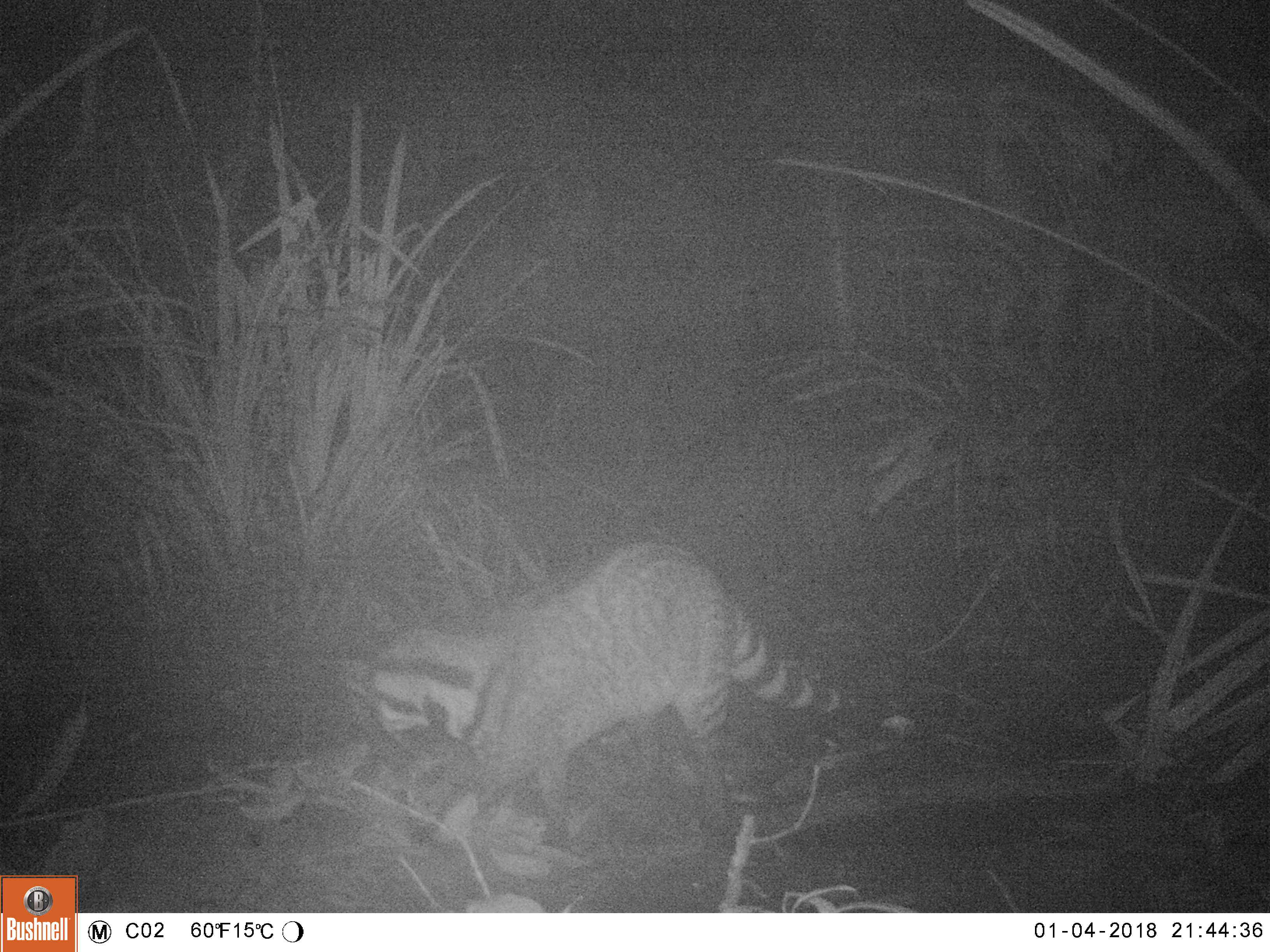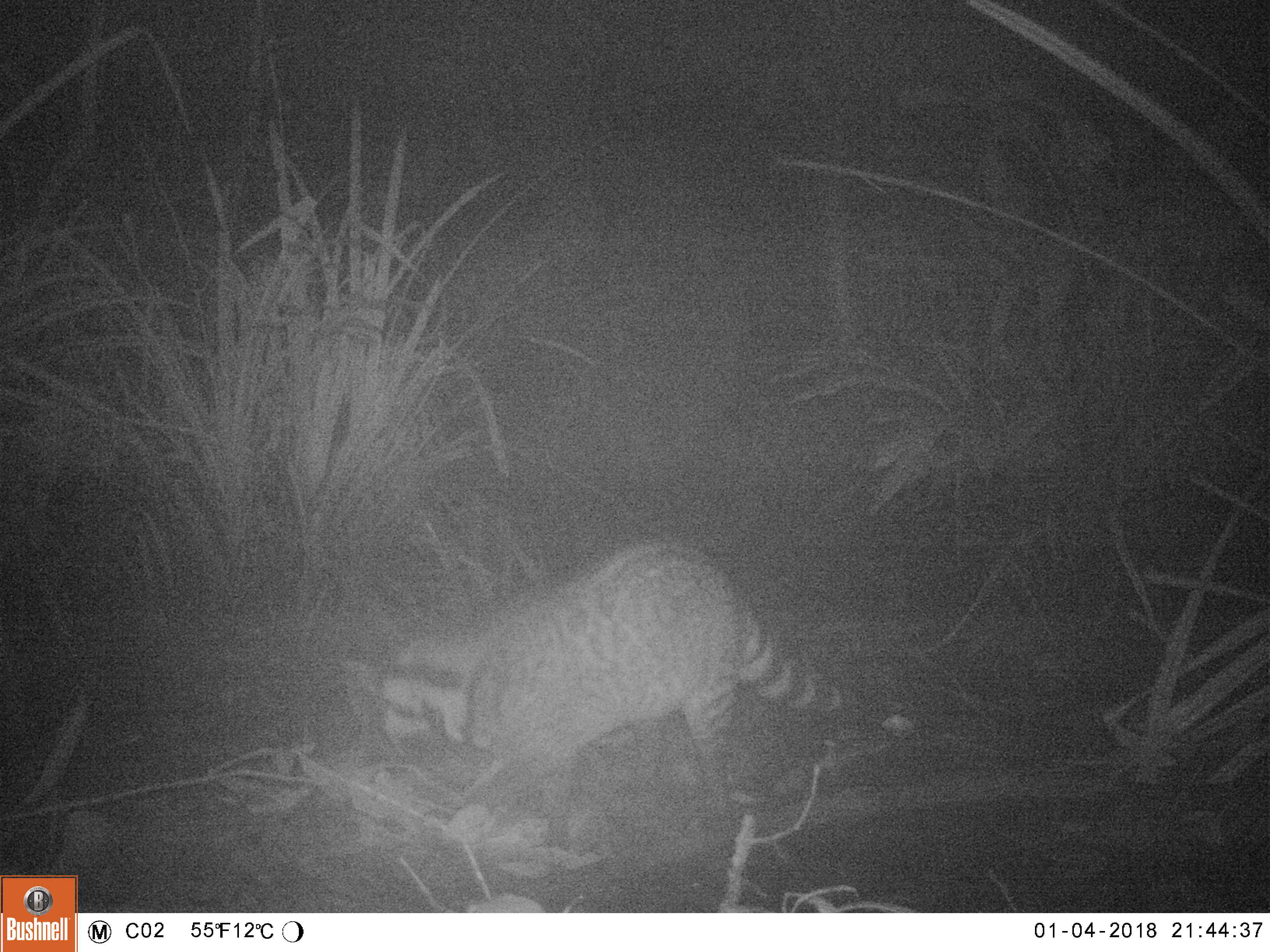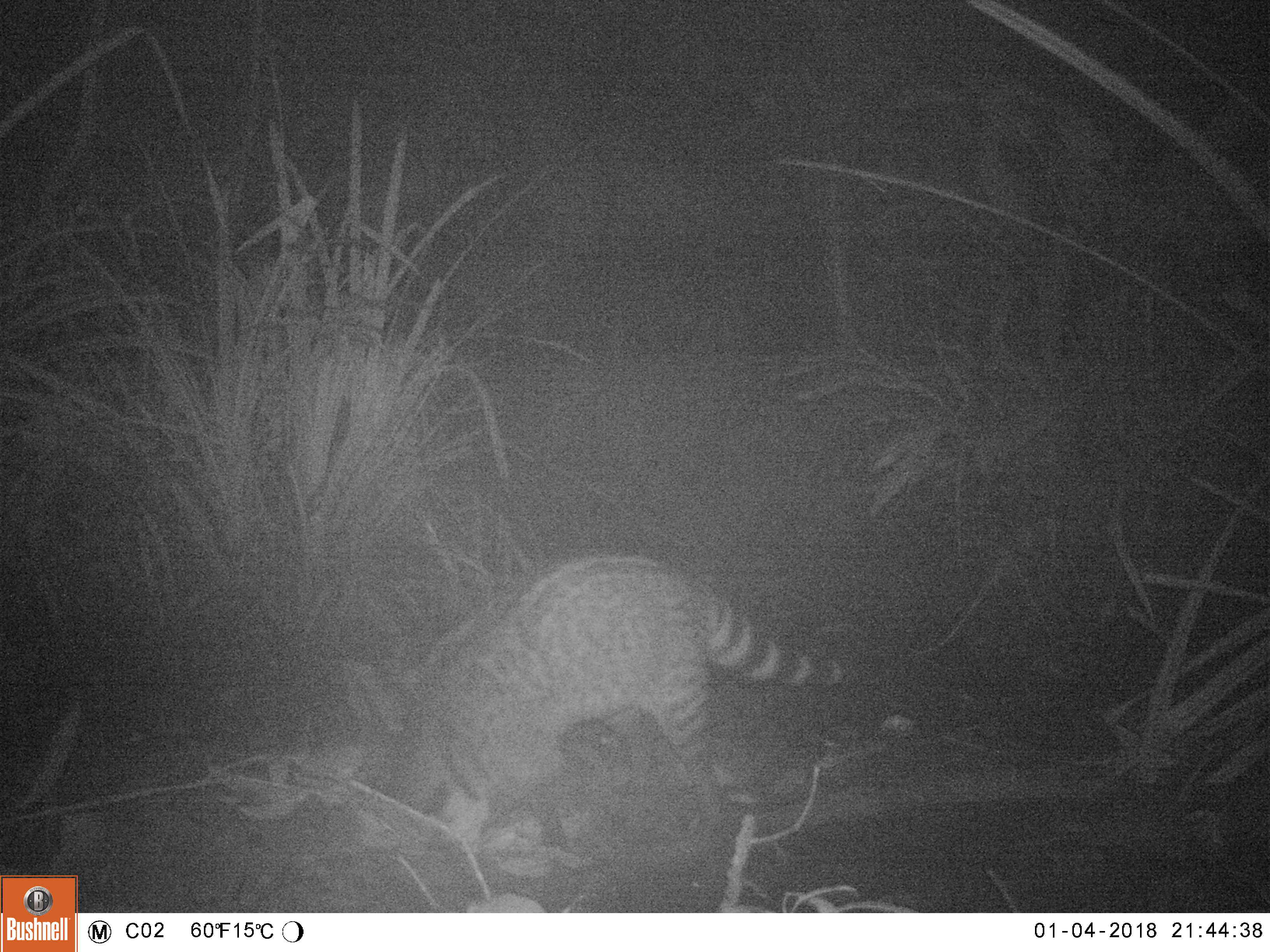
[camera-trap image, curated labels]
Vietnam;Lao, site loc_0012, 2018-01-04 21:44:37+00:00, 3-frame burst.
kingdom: Animalia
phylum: Chordata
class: Mammalia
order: Carnivora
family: Viverridae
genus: Viverra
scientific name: Viverra zibetha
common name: large indian civet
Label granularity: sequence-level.